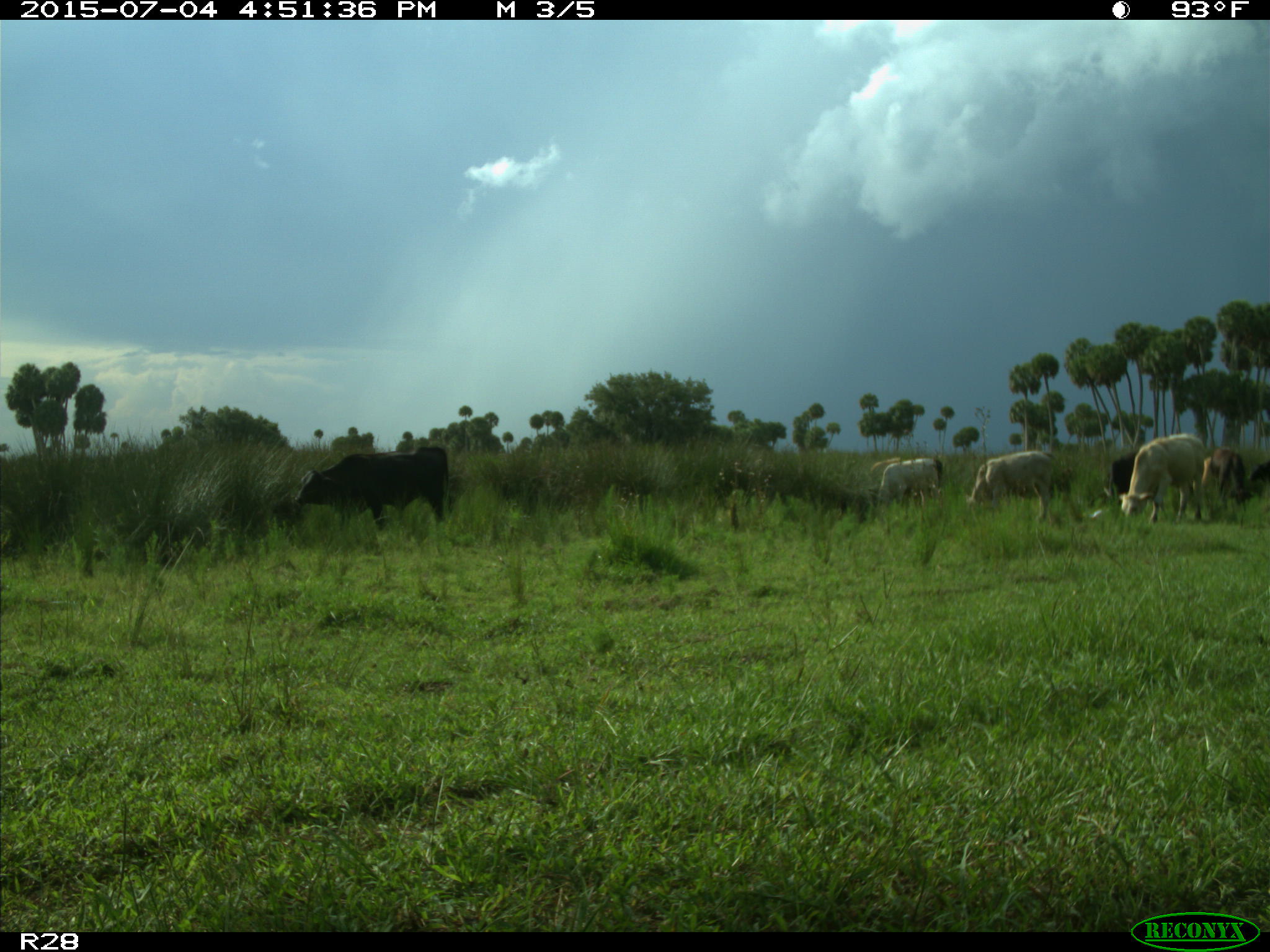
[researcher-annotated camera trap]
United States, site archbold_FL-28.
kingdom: Animalia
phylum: Chordata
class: Mammalia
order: Artiodactyla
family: Bovidae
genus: Bos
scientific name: Bos taurus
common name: domestic cow